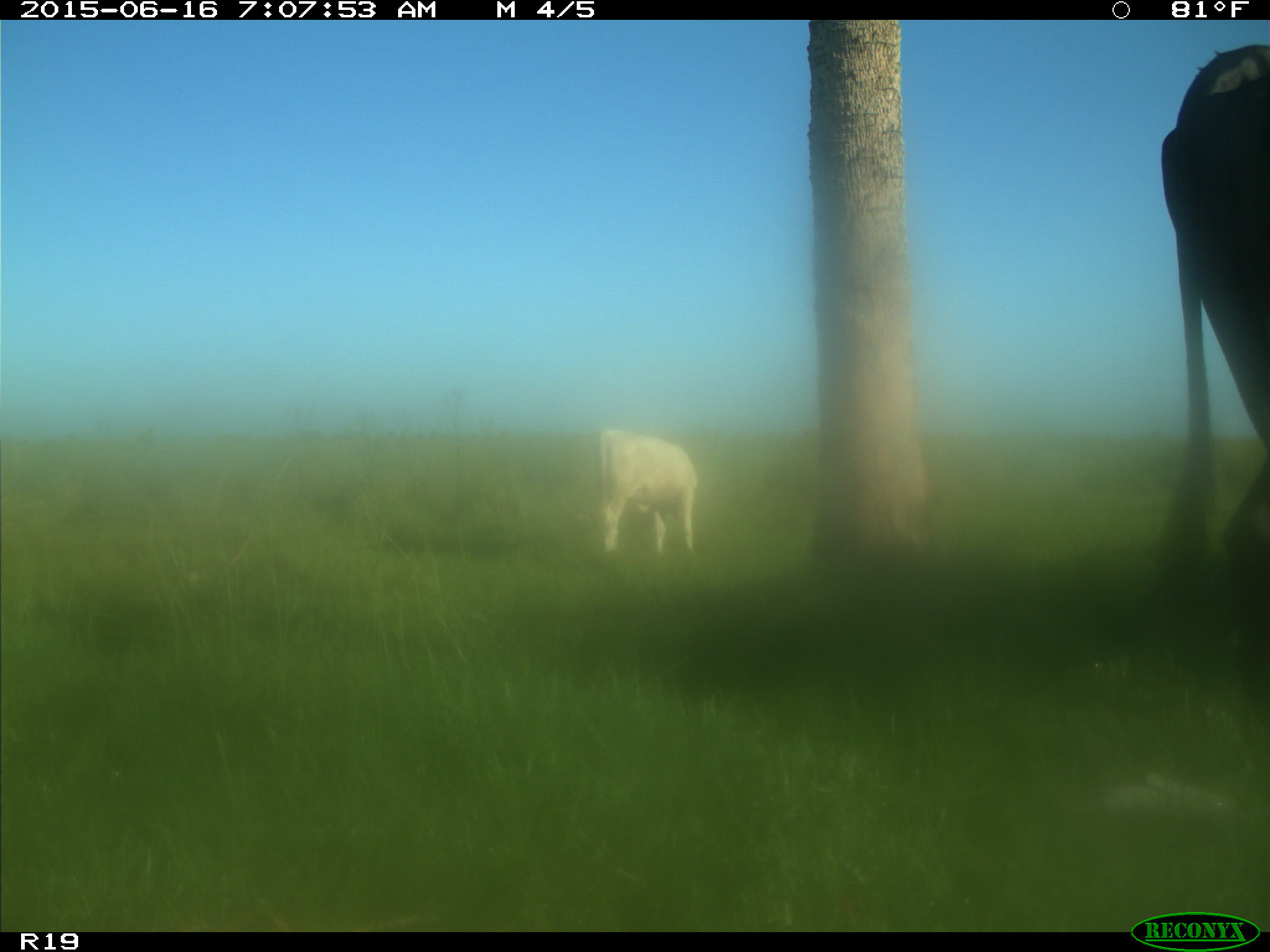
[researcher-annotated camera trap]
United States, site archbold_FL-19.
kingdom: Animalia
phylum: Chordata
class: Mammalia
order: Artiodactyla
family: Bovidae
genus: Bos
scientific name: Bos taurus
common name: domestic cow